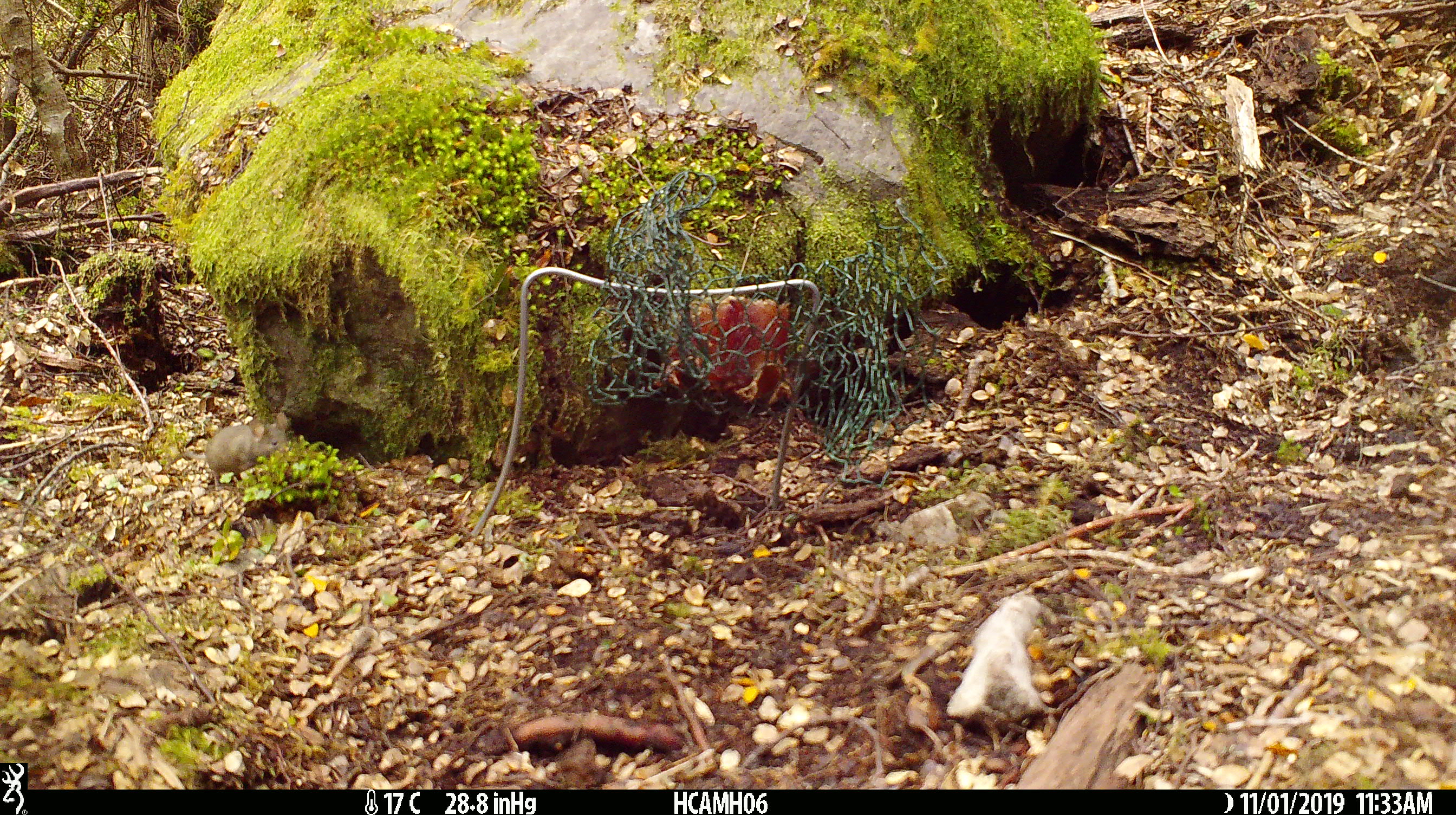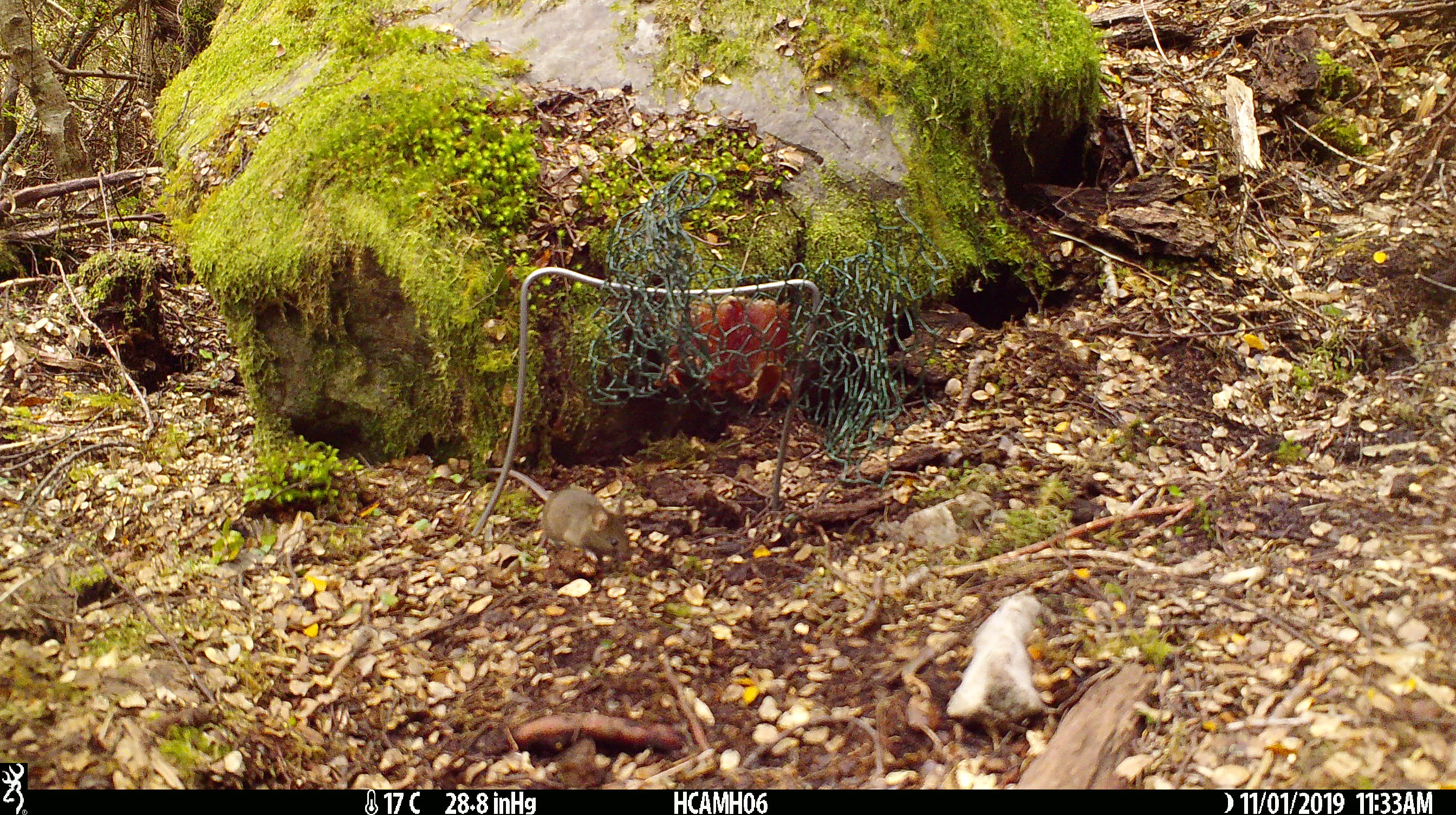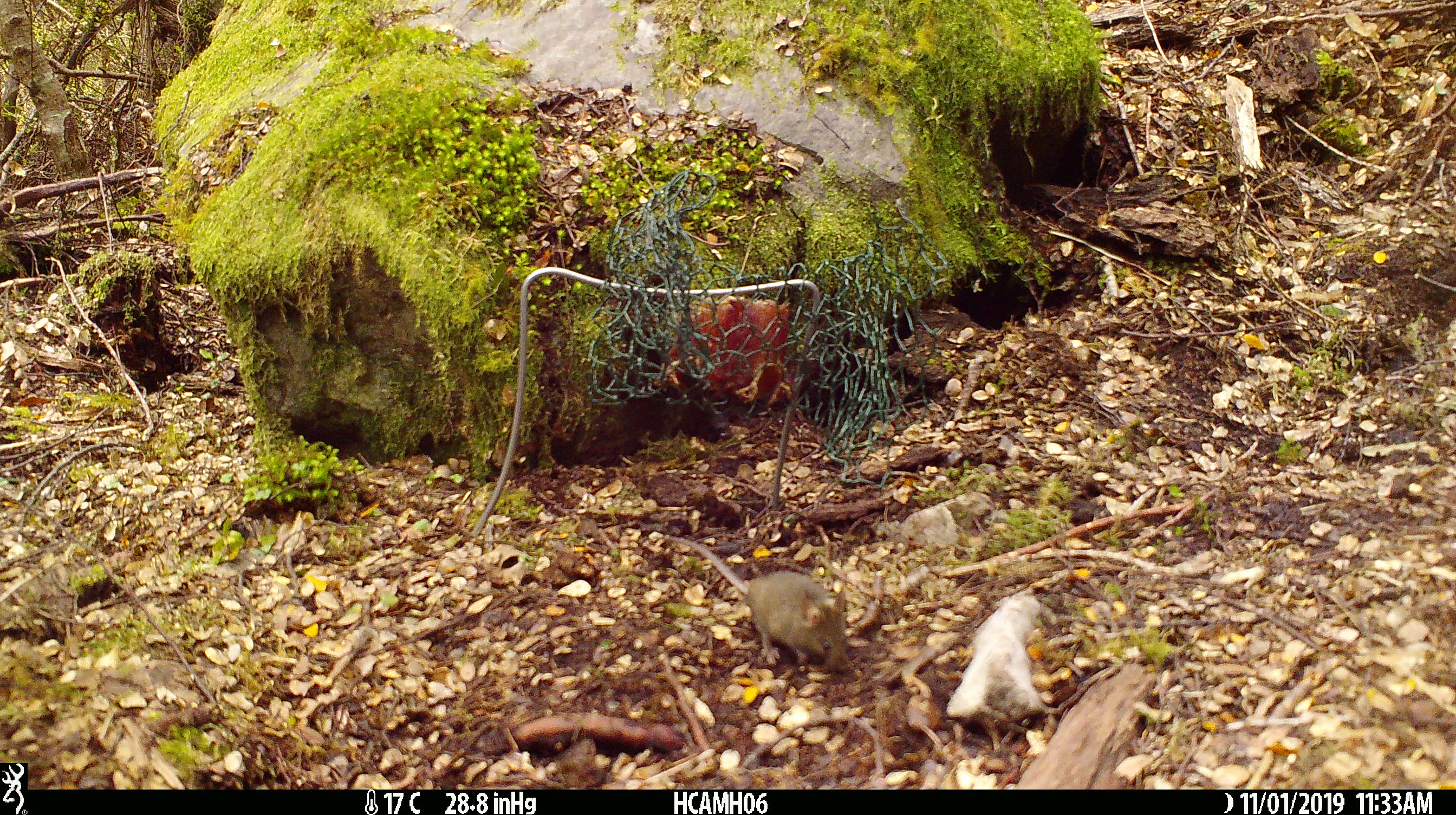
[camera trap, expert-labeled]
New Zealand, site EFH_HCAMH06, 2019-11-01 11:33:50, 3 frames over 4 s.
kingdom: Animalia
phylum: Chordata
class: Mammalia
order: Rodentia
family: Muridae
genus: Mus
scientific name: Mus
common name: mouse